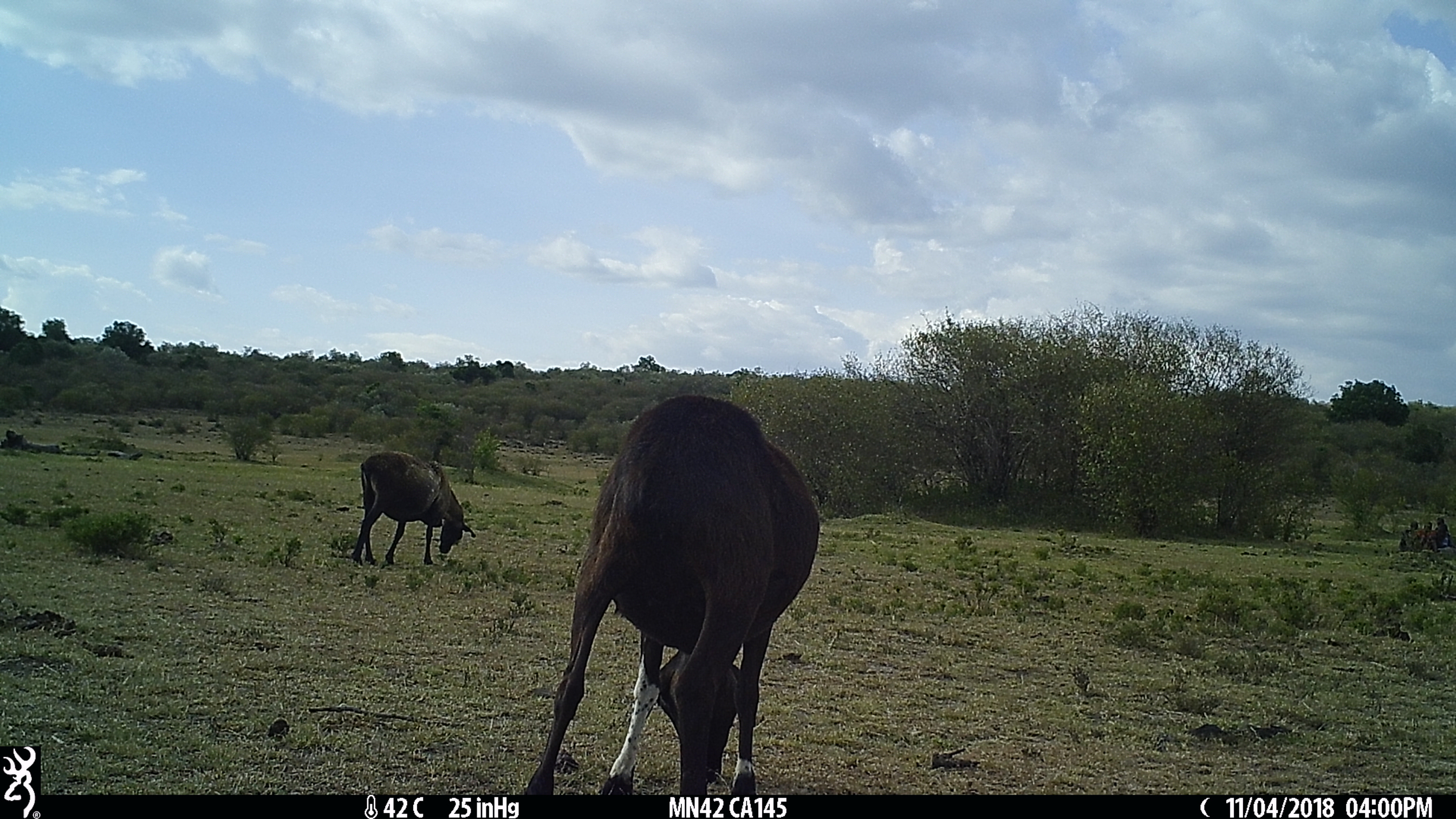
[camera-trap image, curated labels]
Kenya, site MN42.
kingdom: Animalia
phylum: Chordata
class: Mammalia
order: Artiodactyla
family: Bovidae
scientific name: Bovidae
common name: sheep or goat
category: shoat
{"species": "shoat (sheep or goat) (Bovidae)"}